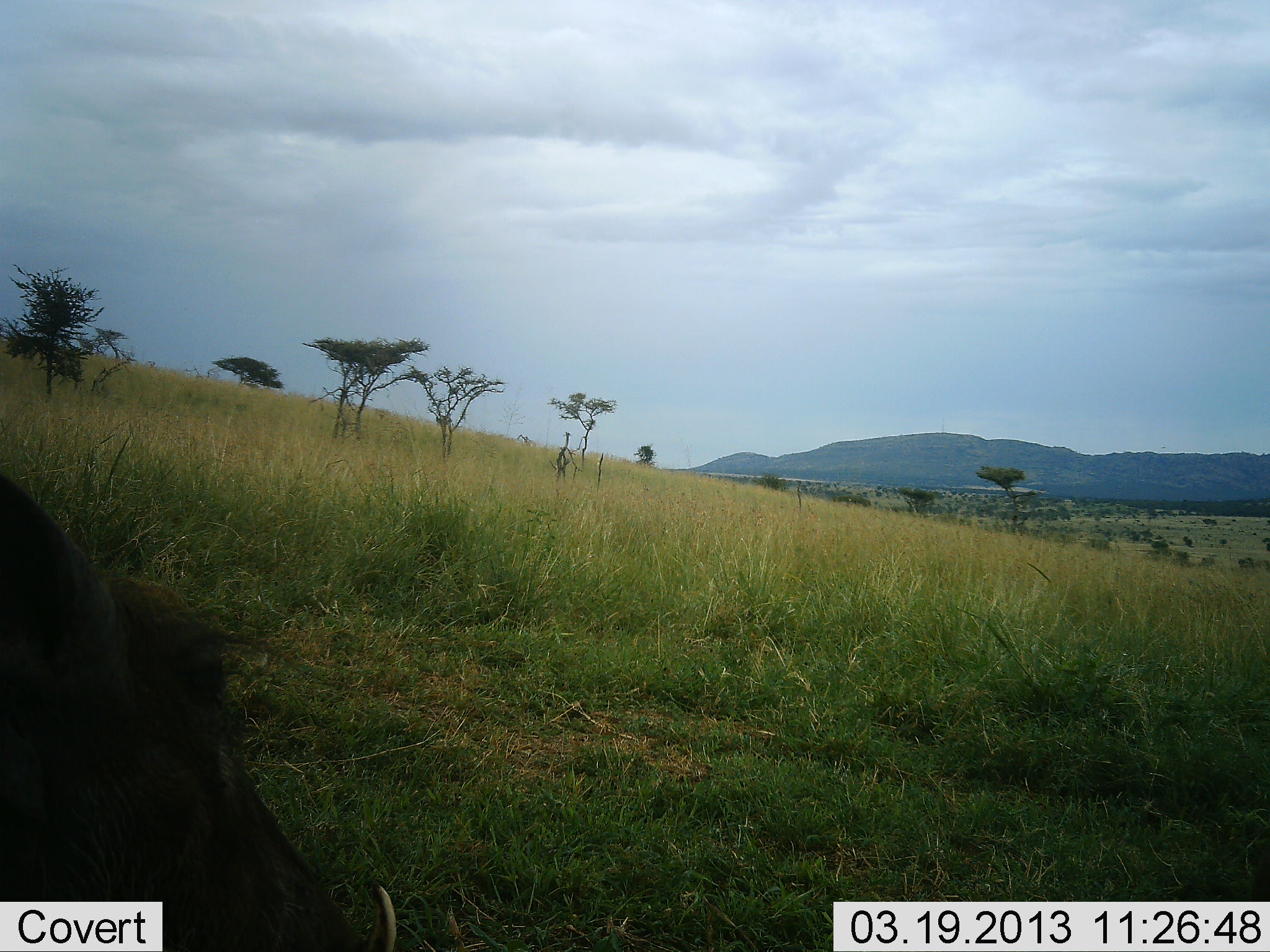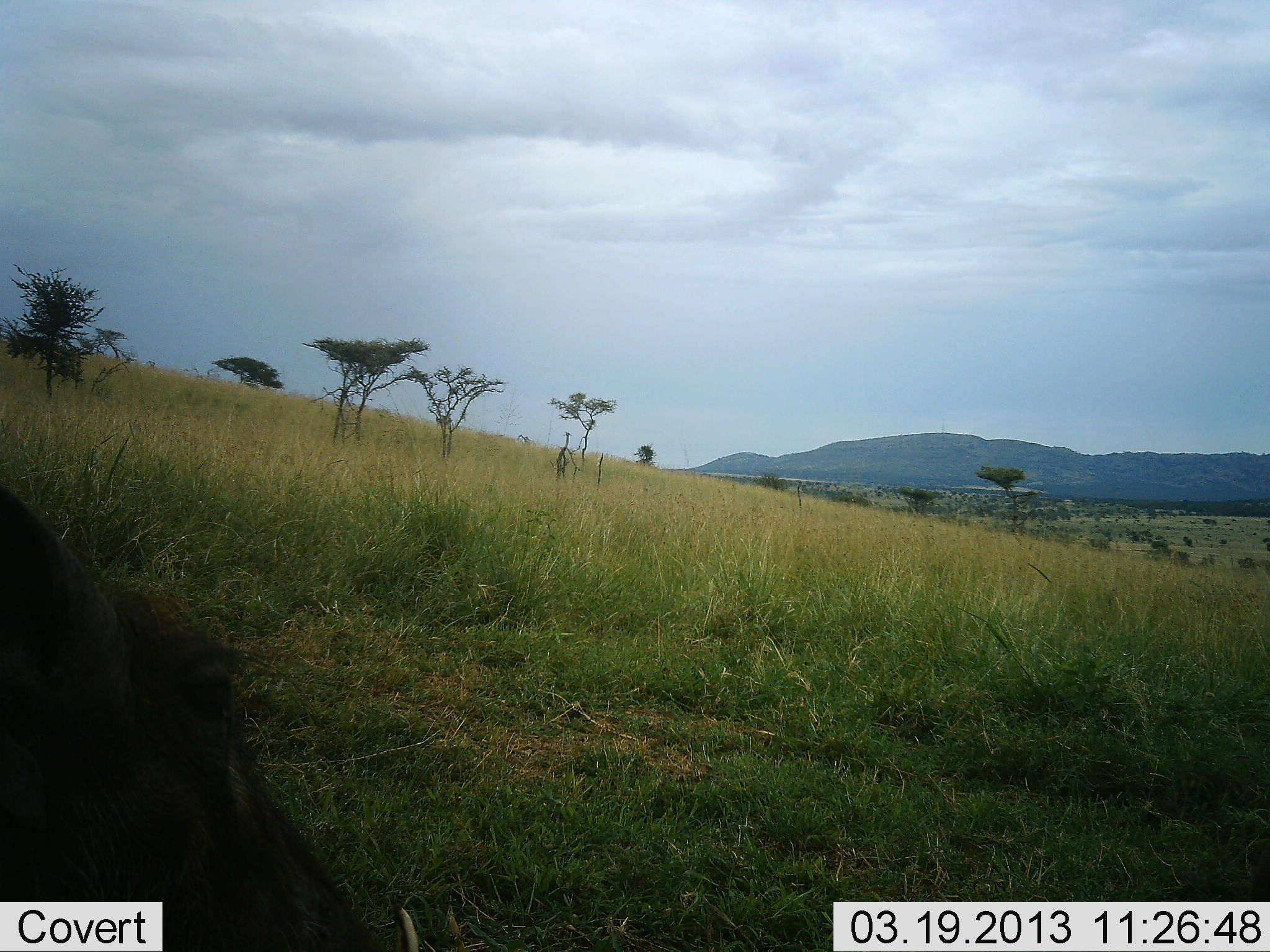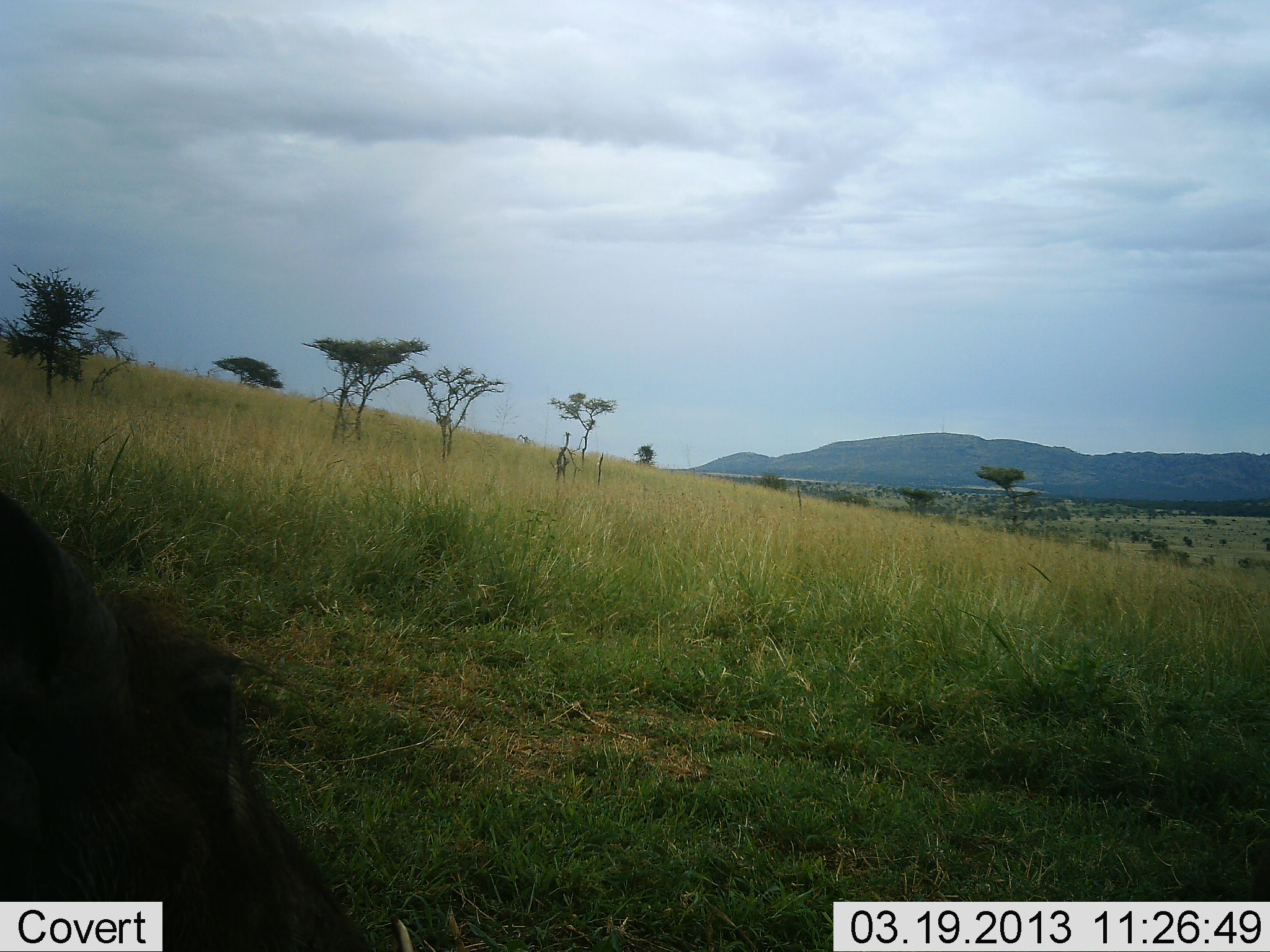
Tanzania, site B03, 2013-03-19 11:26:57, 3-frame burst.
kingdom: Animalia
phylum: Chordata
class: Mammalia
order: Artiodactyla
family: Suidae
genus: Phacochoerus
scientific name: Phacochoerus africanus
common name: warthog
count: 1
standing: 69%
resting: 8%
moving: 8%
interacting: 0%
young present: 0%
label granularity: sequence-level